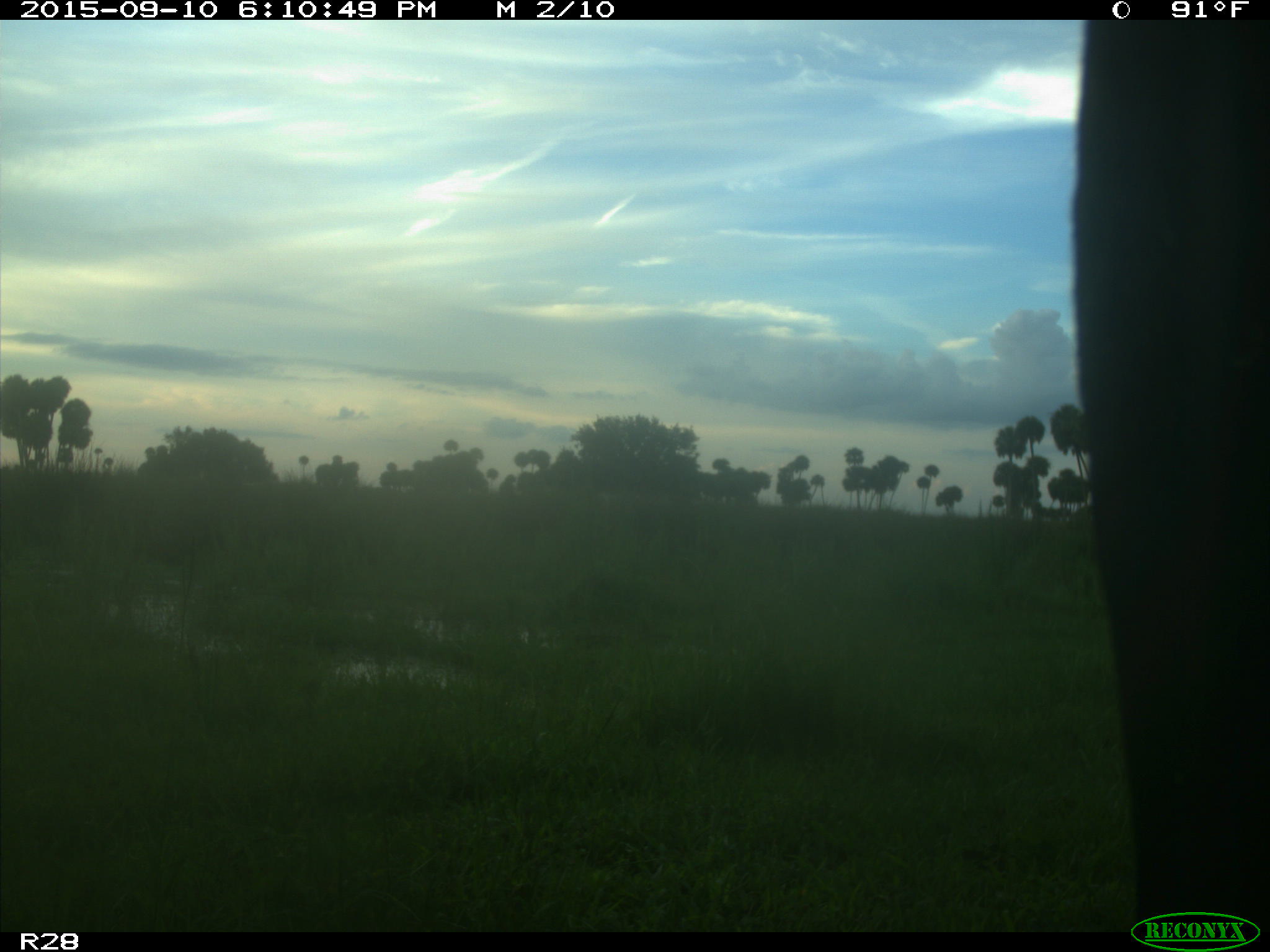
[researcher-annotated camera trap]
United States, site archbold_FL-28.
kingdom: Animalia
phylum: Chordata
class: Mammalia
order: Artiodactyla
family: Bovidae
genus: Bos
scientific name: Bos taurus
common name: domestic cow